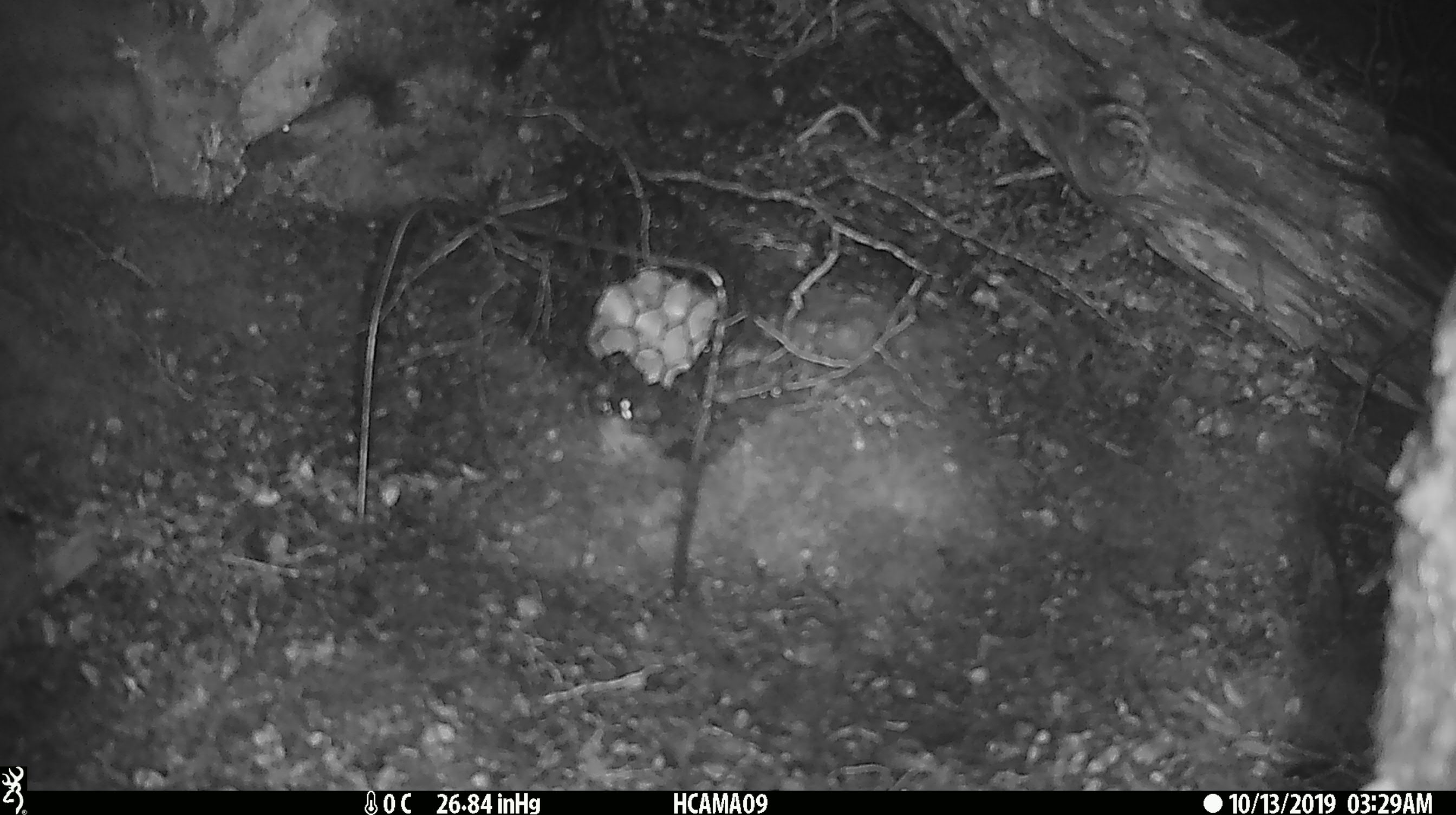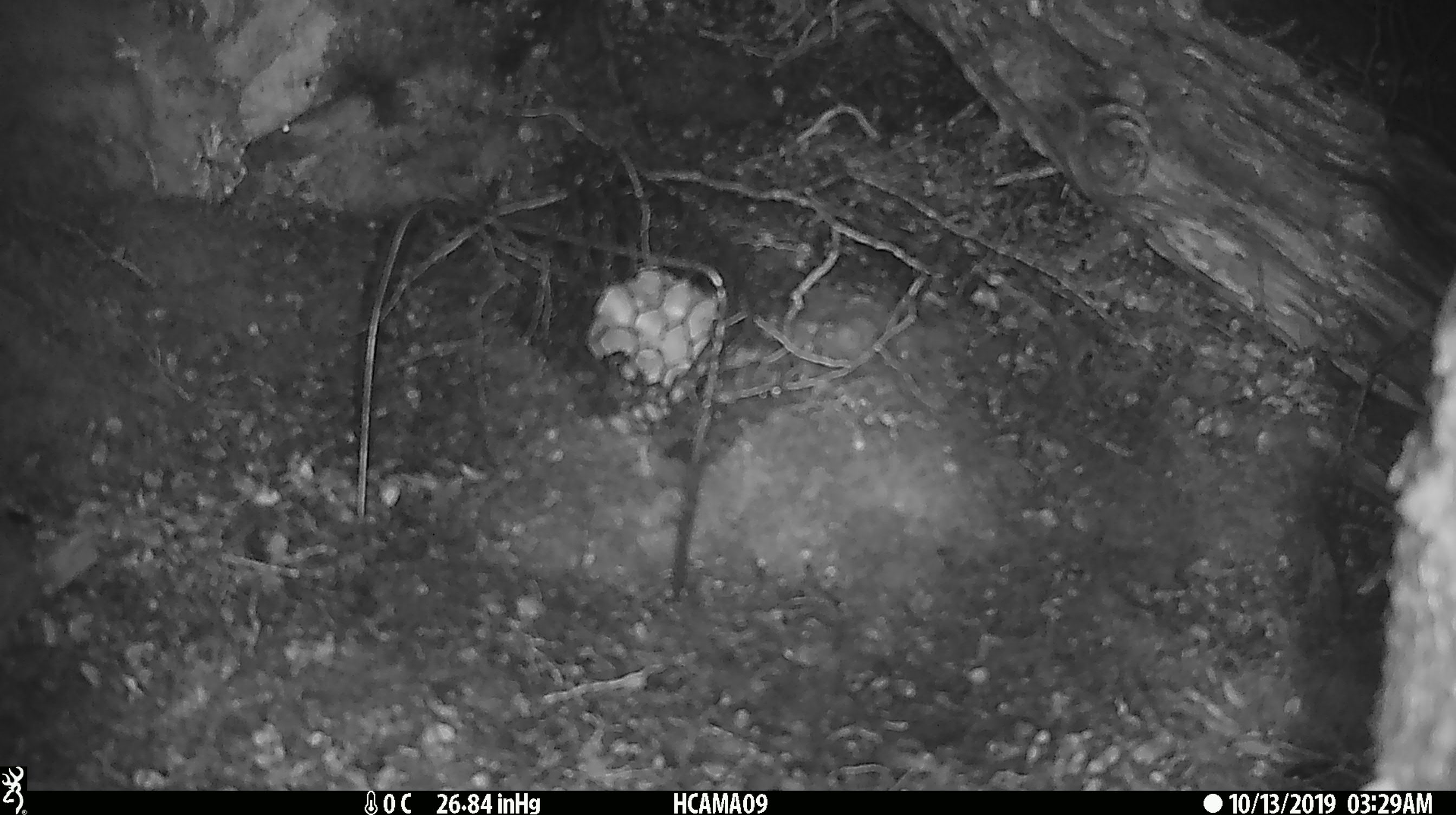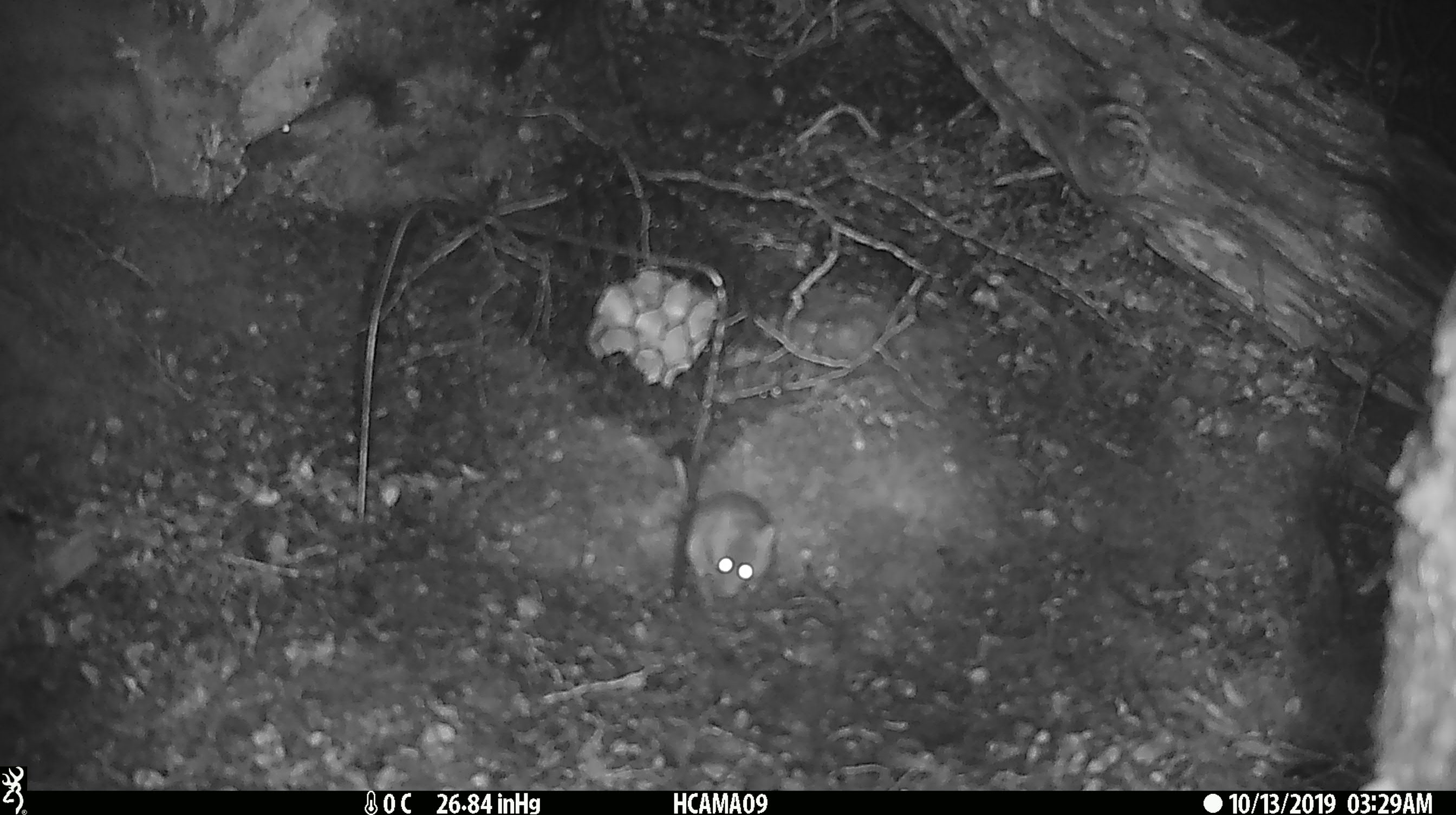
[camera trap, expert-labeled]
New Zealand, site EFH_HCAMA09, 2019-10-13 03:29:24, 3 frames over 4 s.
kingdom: Animalia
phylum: Chordata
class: Mammalia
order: Rodentia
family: Muridae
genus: Mus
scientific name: Mus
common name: mouse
Mouse (Mus).